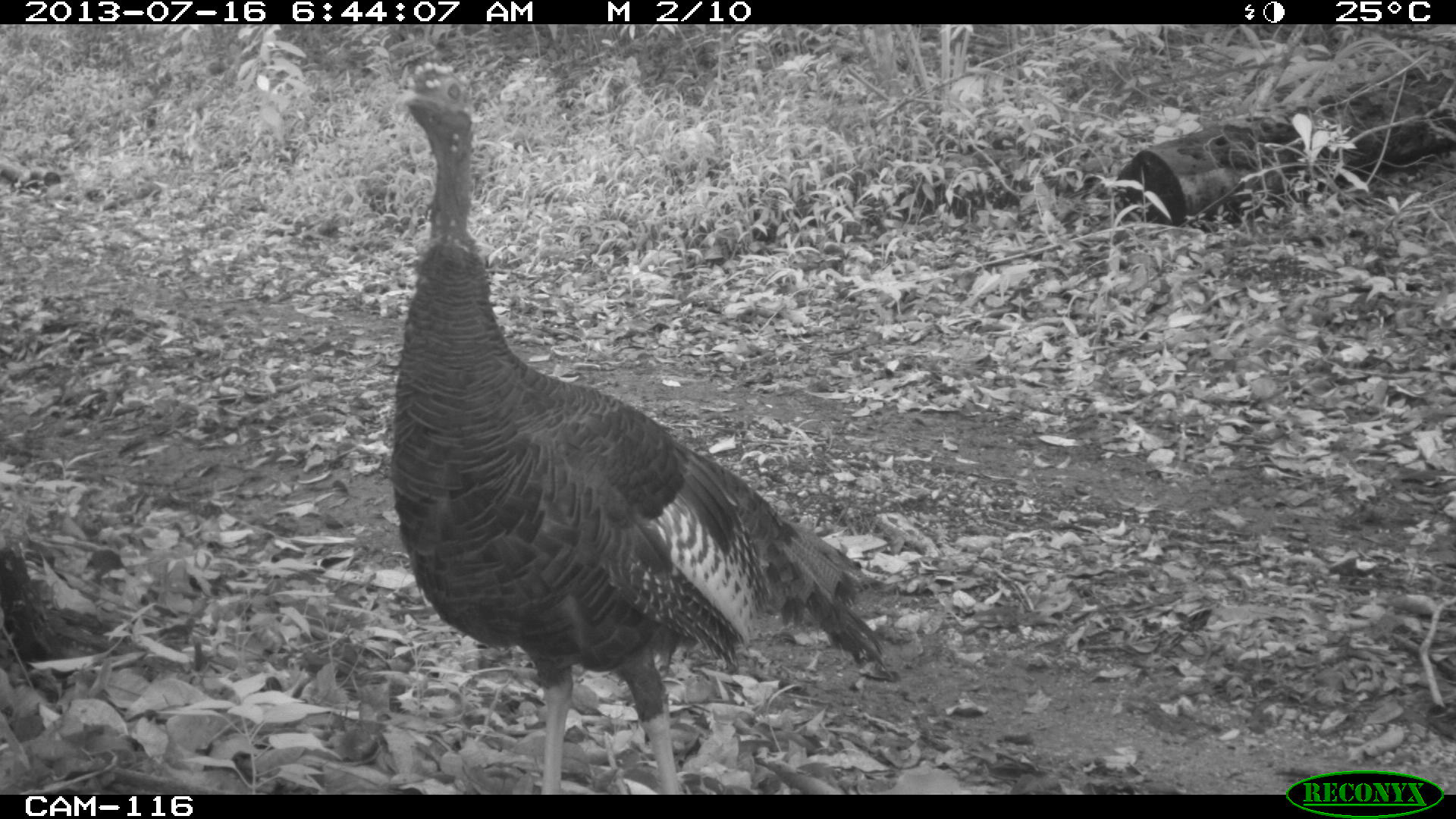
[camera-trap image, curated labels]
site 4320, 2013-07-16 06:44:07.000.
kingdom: Animalia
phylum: Chordata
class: Aves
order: Galliformes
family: Phasianidae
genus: Meleagris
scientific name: Meleagris ocellata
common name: ocellated turkey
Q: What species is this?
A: Meleagris ocellata (ocellated turkey).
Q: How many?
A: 1.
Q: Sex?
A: Male.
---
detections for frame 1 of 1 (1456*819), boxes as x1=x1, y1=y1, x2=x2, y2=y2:
meleagris ocellata: x1=390, y1=50, x2=895, y2=794